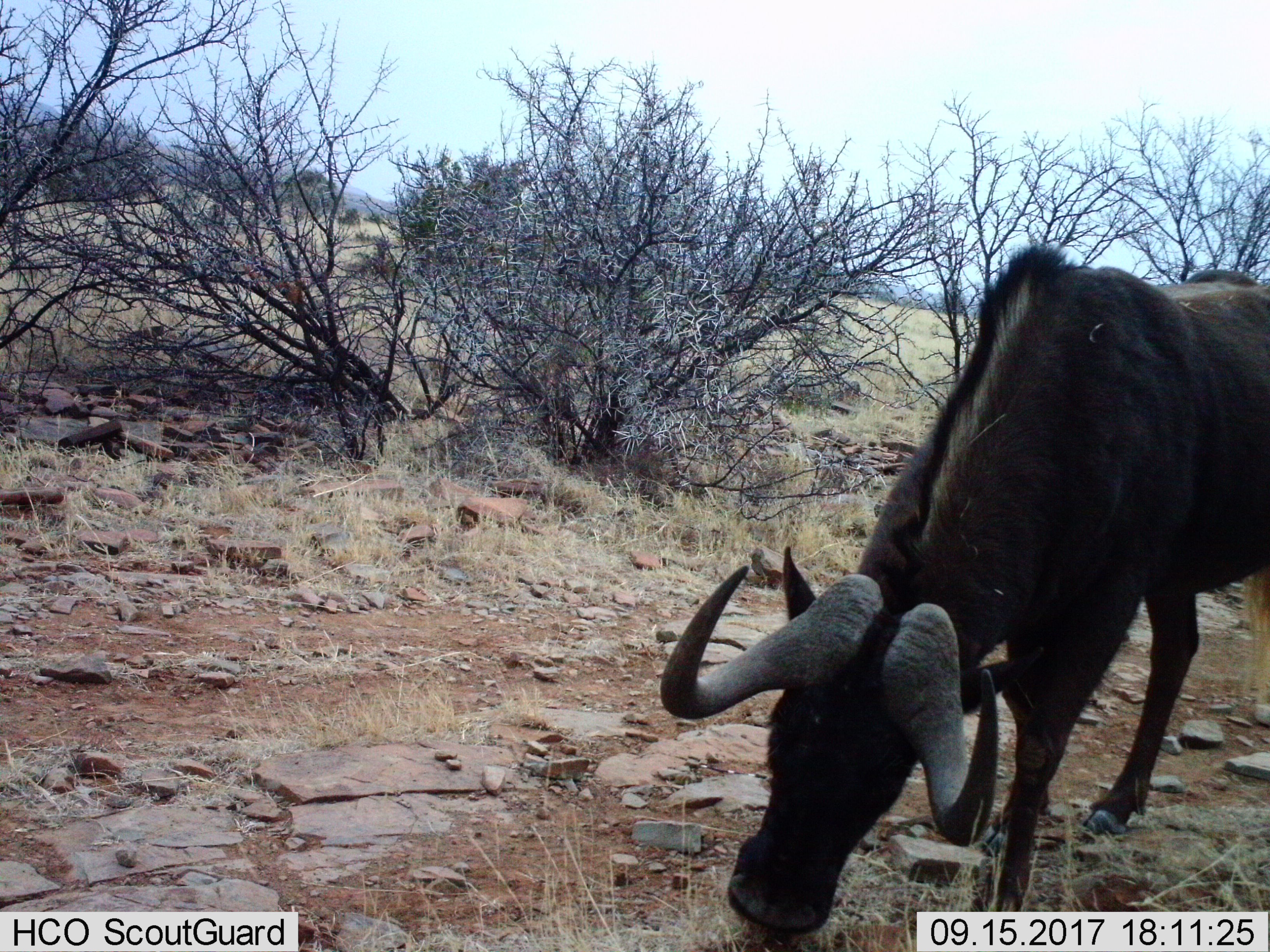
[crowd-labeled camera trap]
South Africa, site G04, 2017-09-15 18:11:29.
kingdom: Animalia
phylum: Chordata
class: Mammalia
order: Artiodactyla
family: Bovidae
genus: Connochaetes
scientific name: Connochaetes gnou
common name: black wildebeest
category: wildebeestblack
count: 1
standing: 60%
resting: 0%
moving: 40%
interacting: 0%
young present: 0%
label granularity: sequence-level